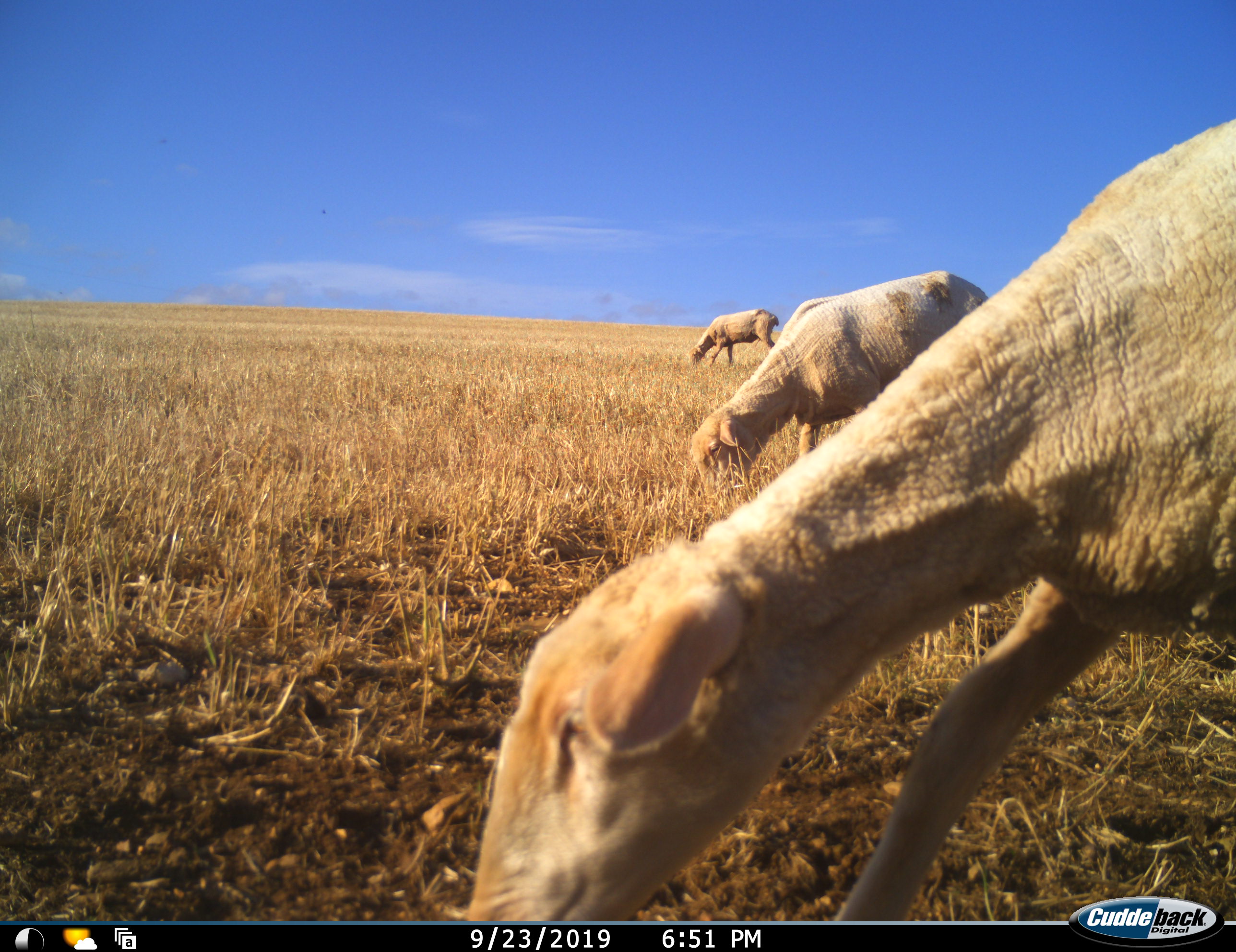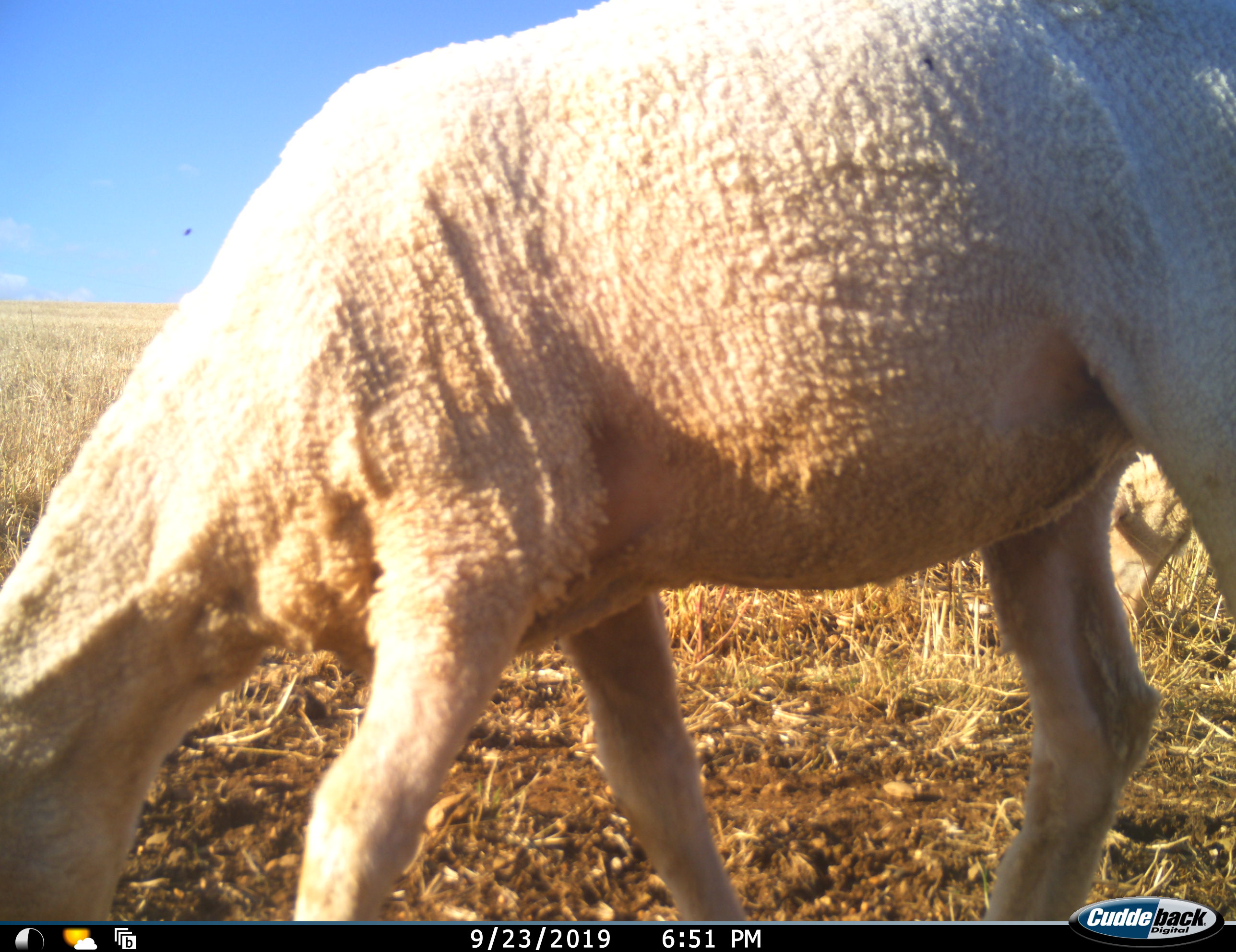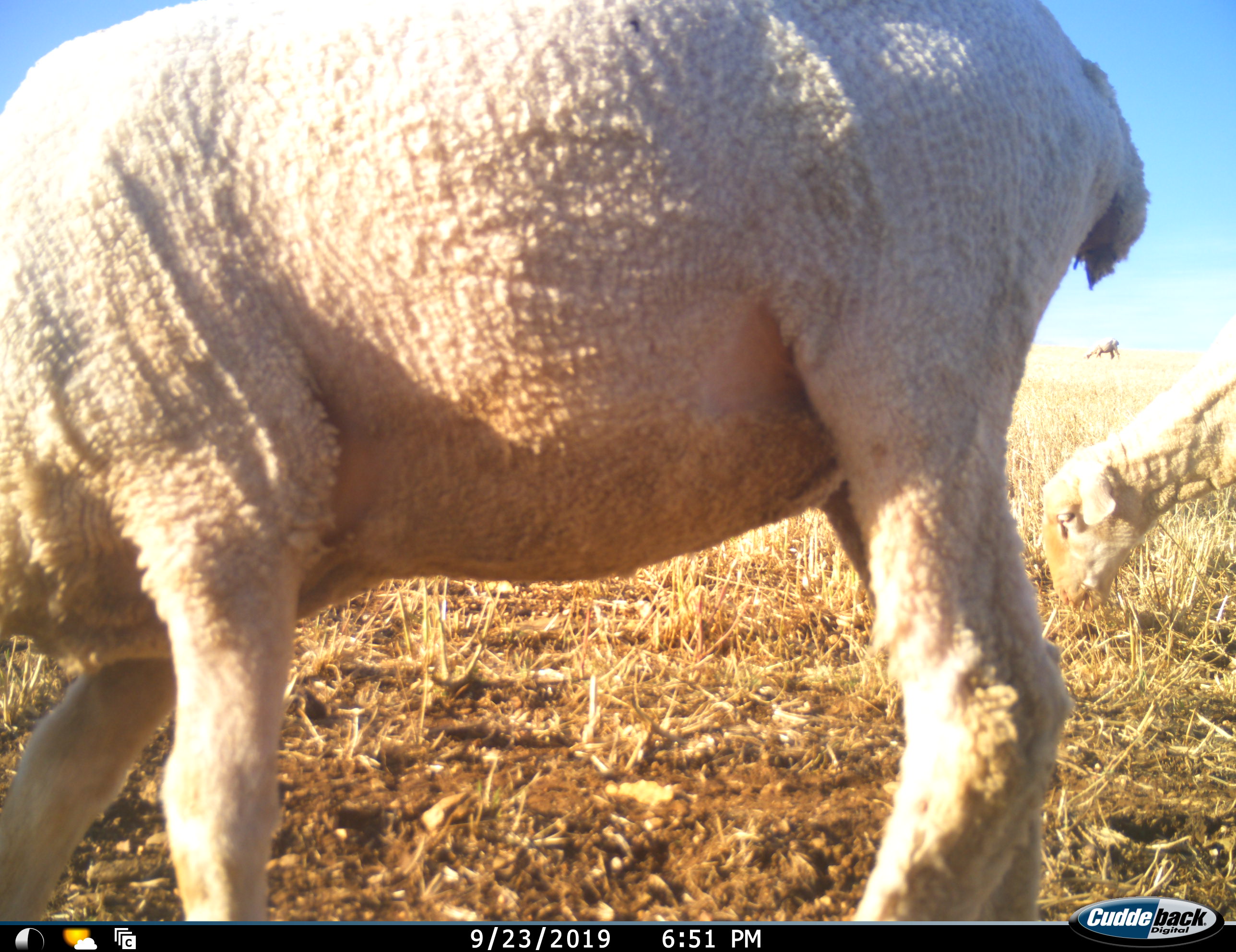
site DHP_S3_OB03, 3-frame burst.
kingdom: Animalia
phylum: Chordata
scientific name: Vertebrata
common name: domestic animal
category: domesticanimal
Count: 5.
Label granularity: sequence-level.